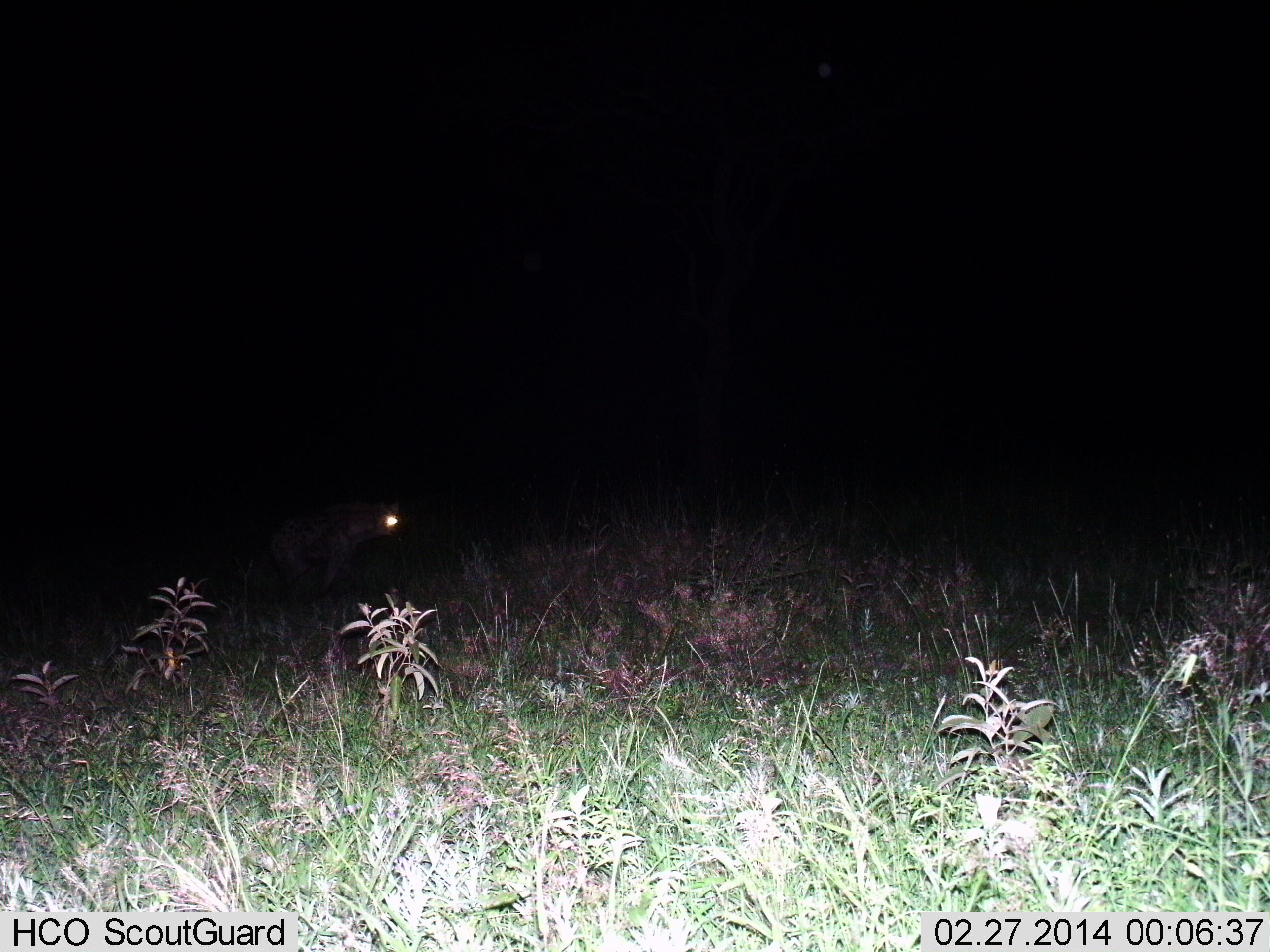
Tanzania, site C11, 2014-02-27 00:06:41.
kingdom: Animalia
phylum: Chordata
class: Mammalia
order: Carnivora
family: Hyaenidae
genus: Crocuta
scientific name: Crocuta crocuta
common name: spotted hyena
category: hyenaspotted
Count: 1.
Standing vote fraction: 38%.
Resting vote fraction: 2%.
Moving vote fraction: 62%.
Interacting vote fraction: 0%.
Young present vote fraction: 0%.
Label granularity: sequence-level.